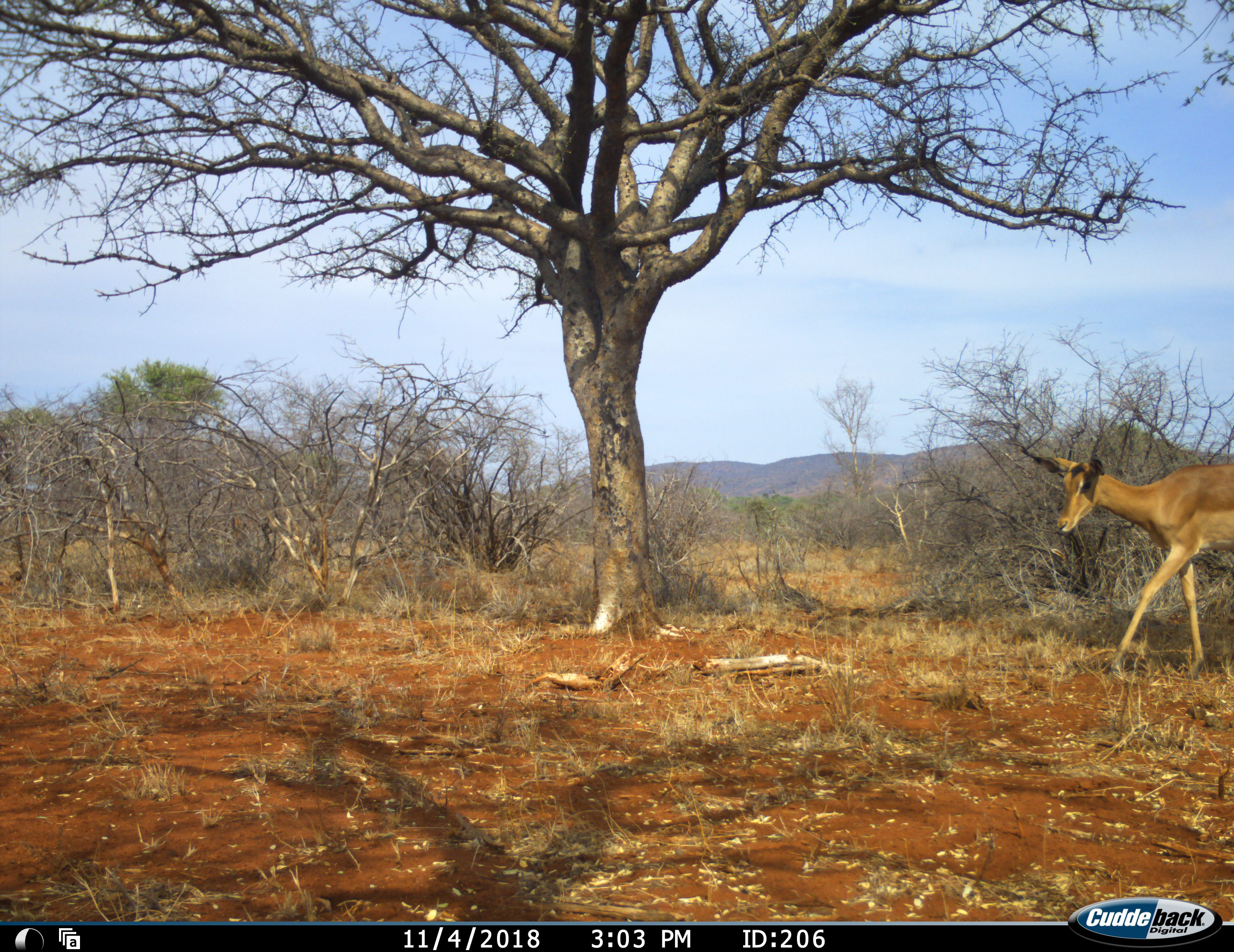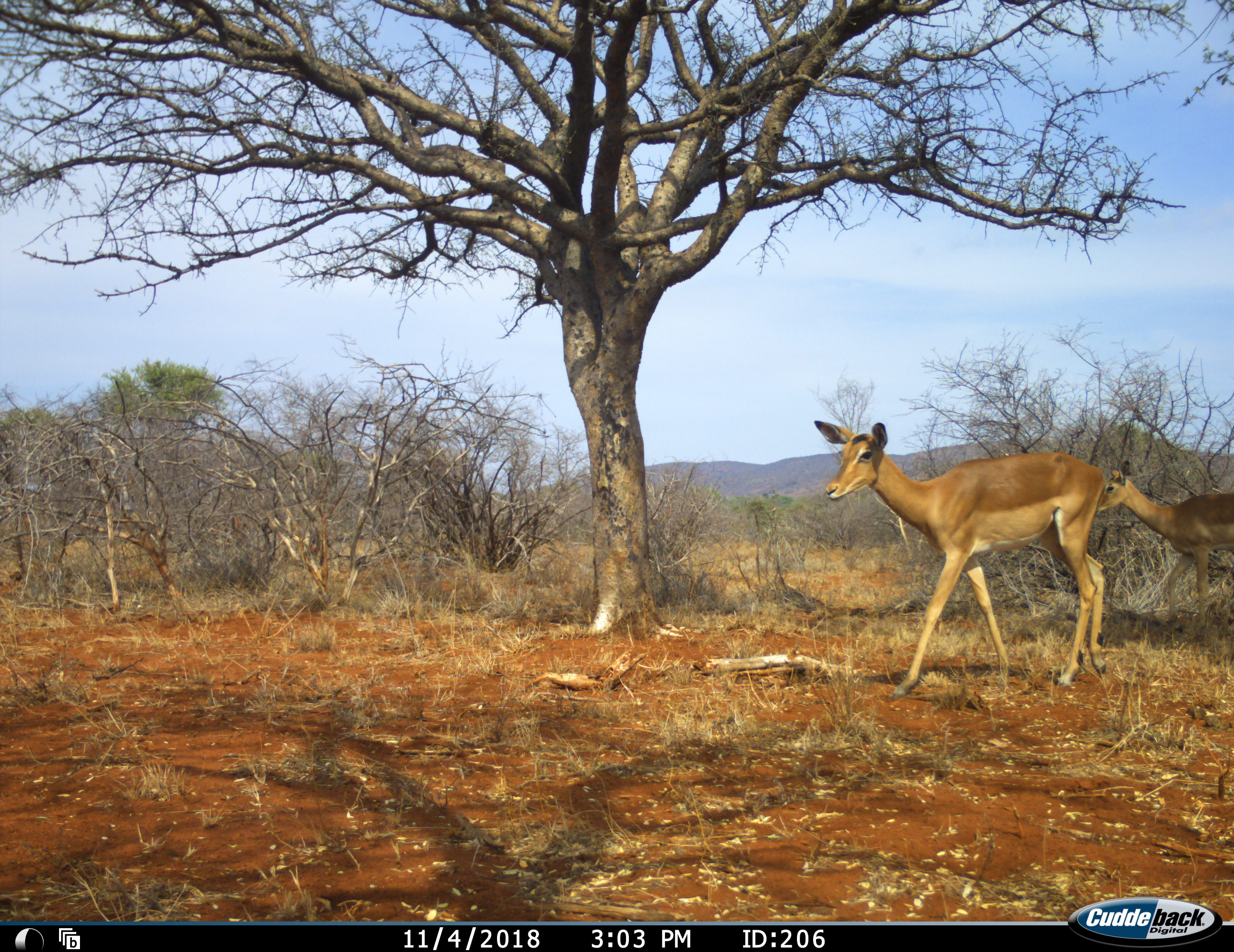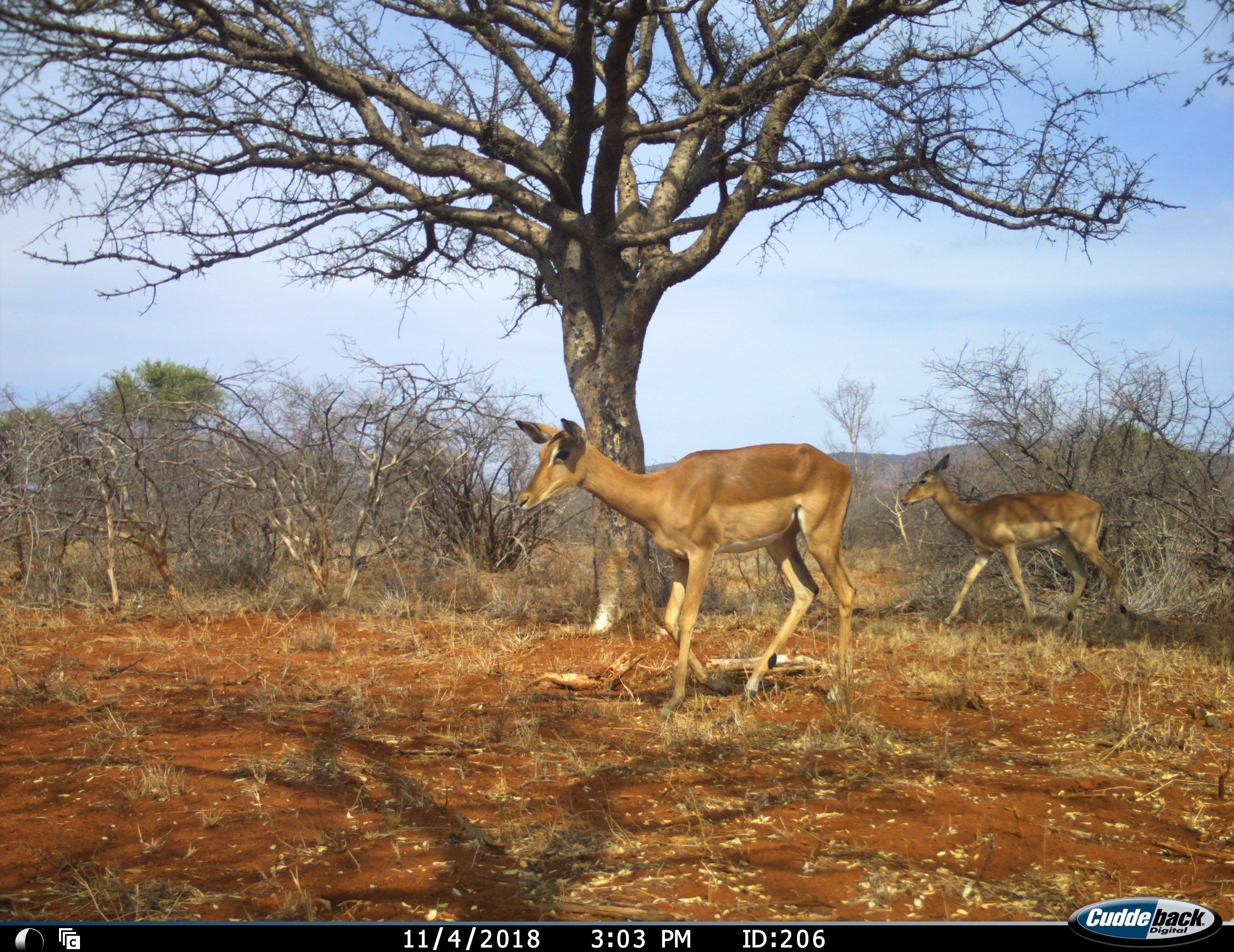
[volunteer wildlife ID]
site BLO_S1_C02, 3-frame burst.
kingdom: Animalia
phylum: Chordata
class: Mammalia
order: Artiodactyla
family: Bovidae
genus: Aepyceros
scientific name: Aepyceros melampus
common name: impala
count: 2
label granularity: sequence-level